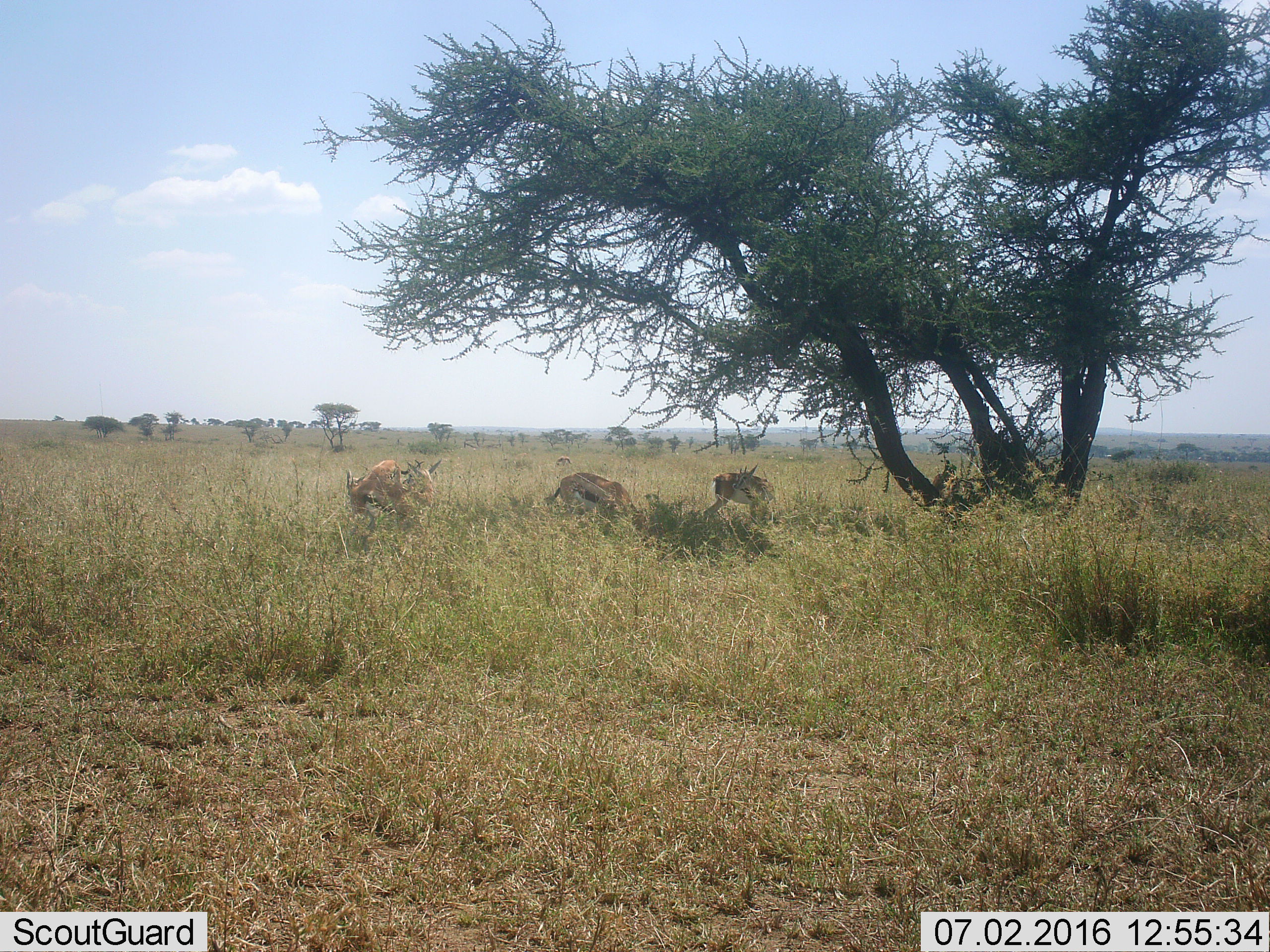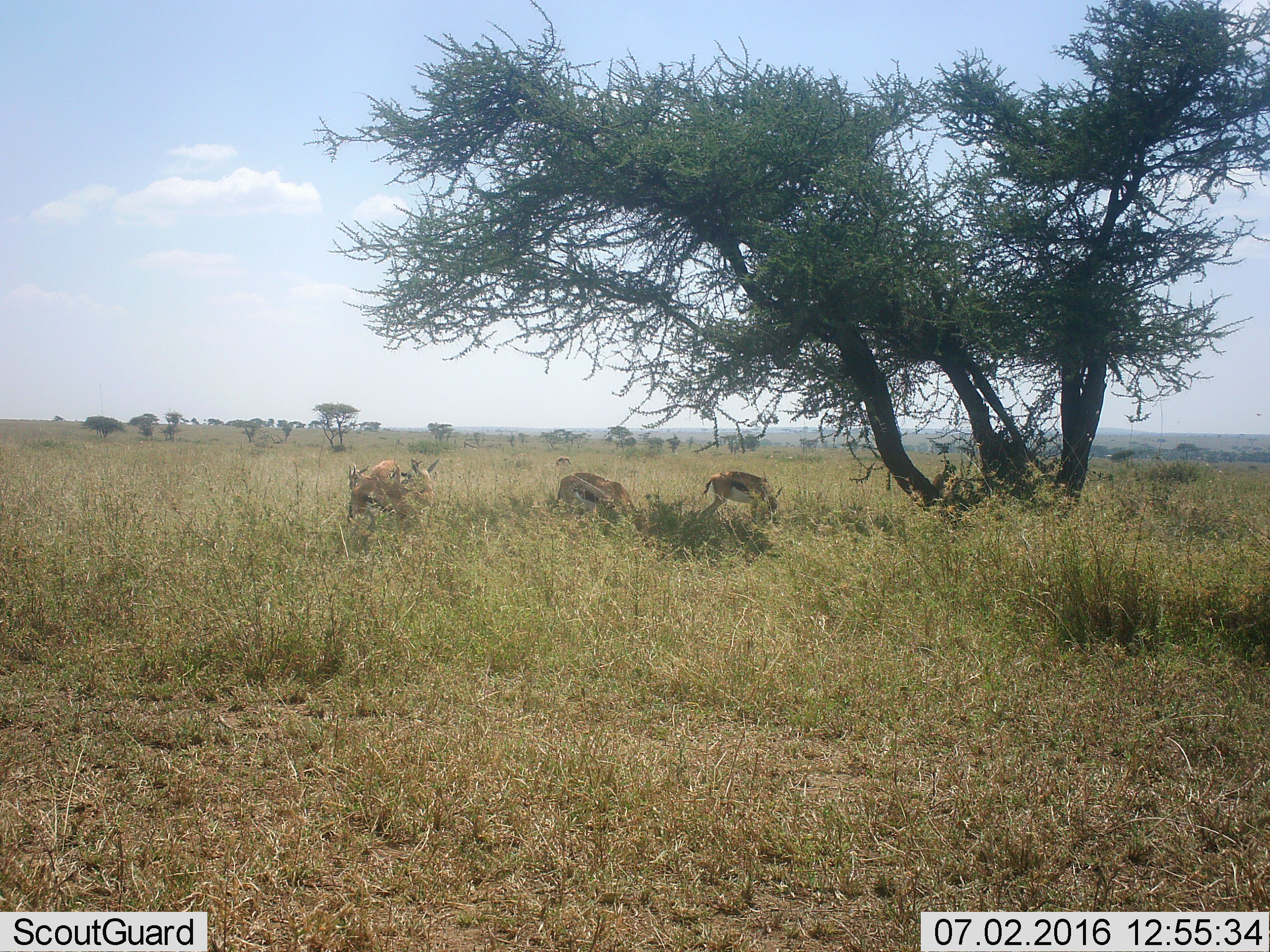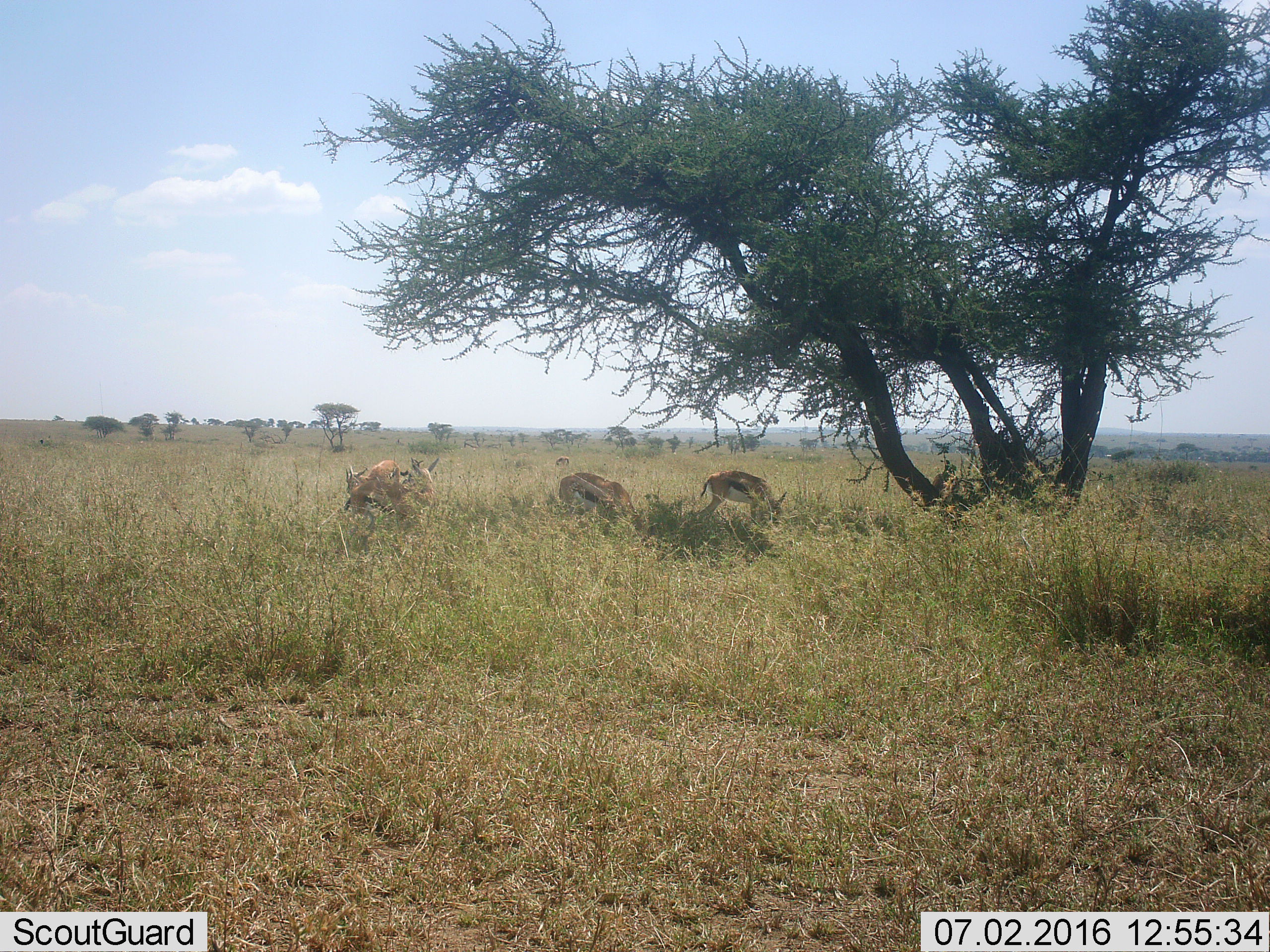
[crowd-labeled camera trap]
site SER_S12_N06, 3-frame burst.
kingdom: Animalia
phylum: Chordata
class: Mammalia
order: Artiodactyla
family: Bovidae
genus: Eudorcas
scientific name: Eudorcas thomsonii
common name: thomson's gazelle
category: gazellethomsons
Gazellethomsons (thomson's gazelle) (Eudorcas thomsonii), count 5. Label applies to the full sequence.